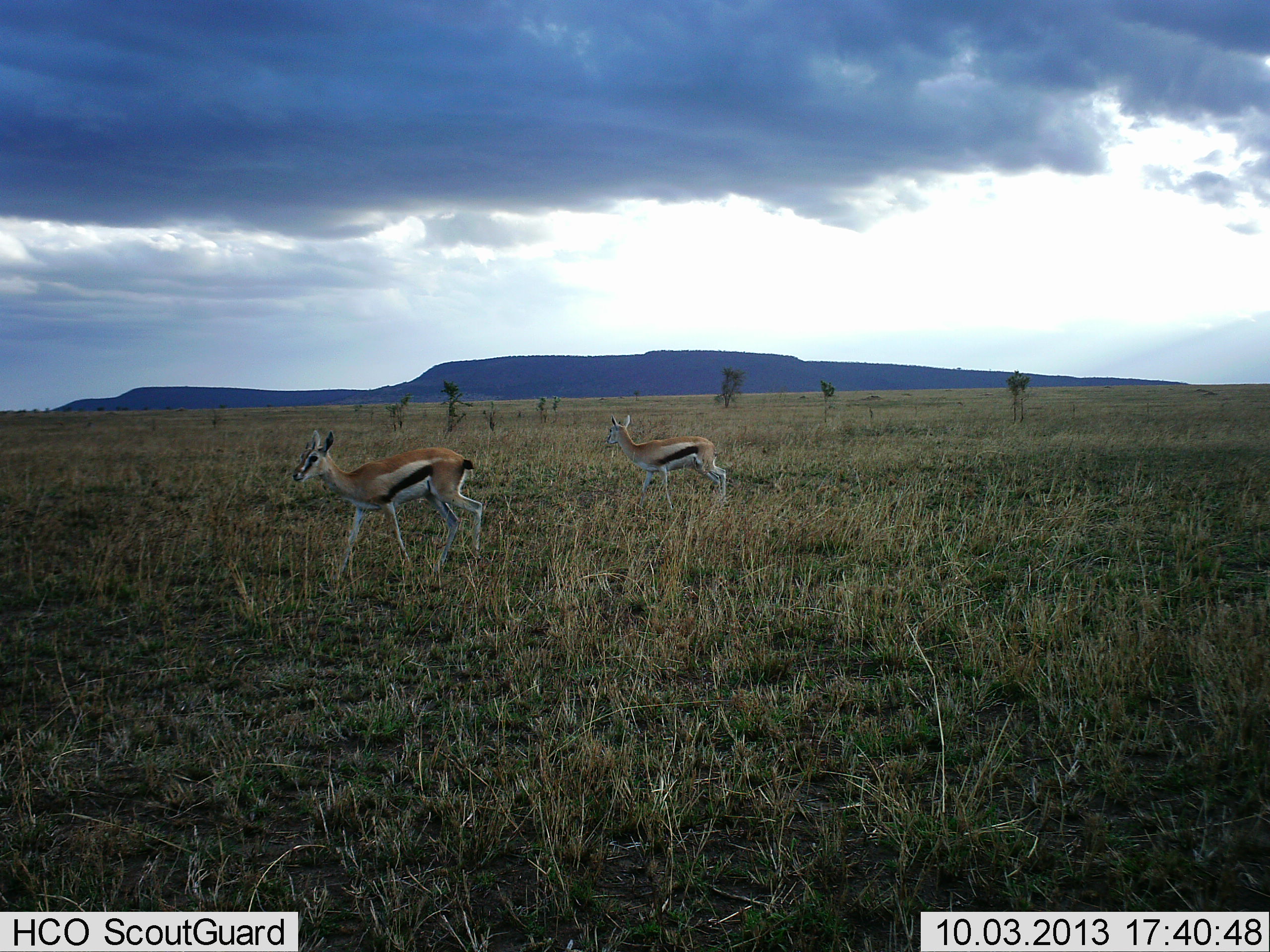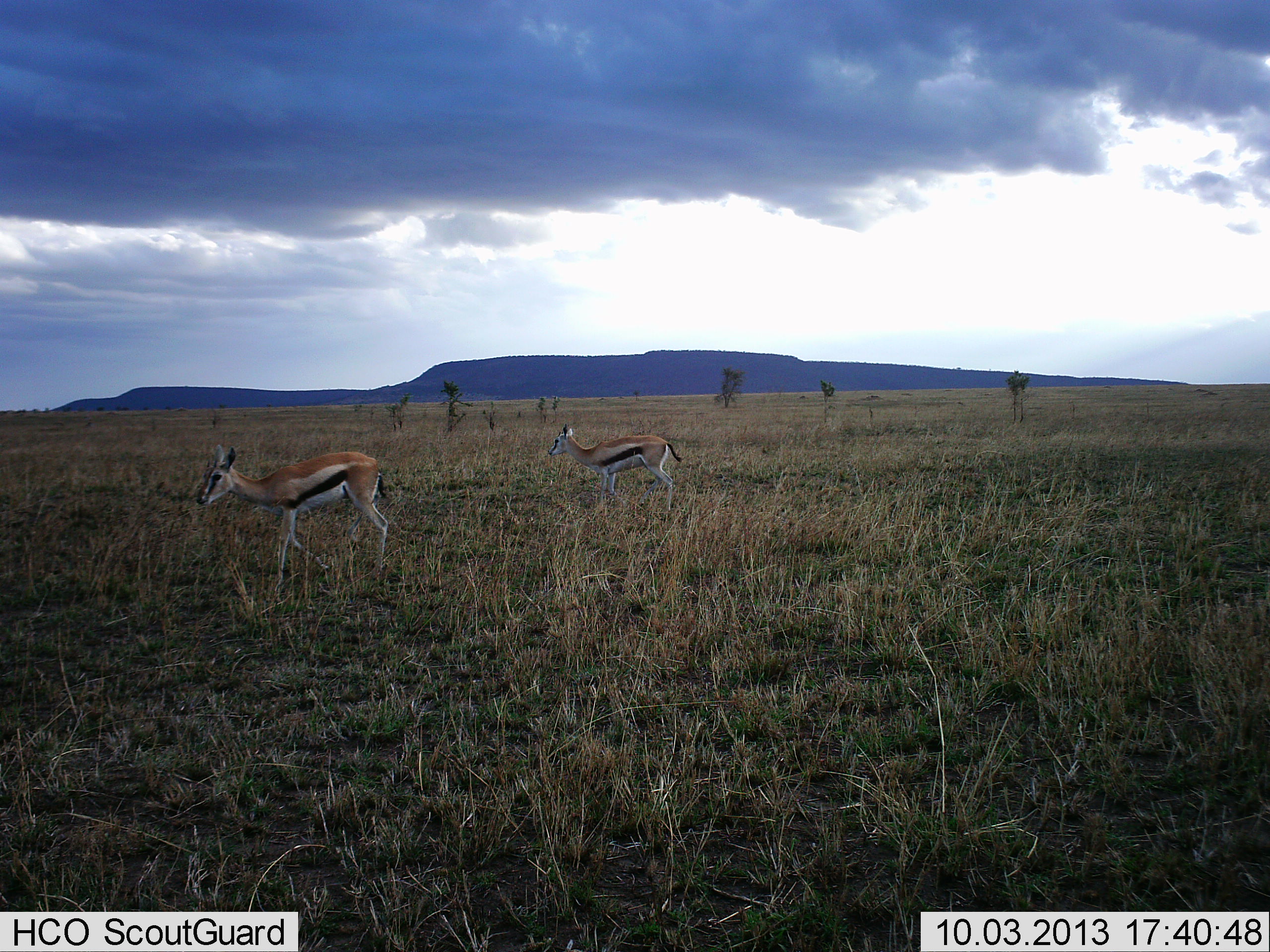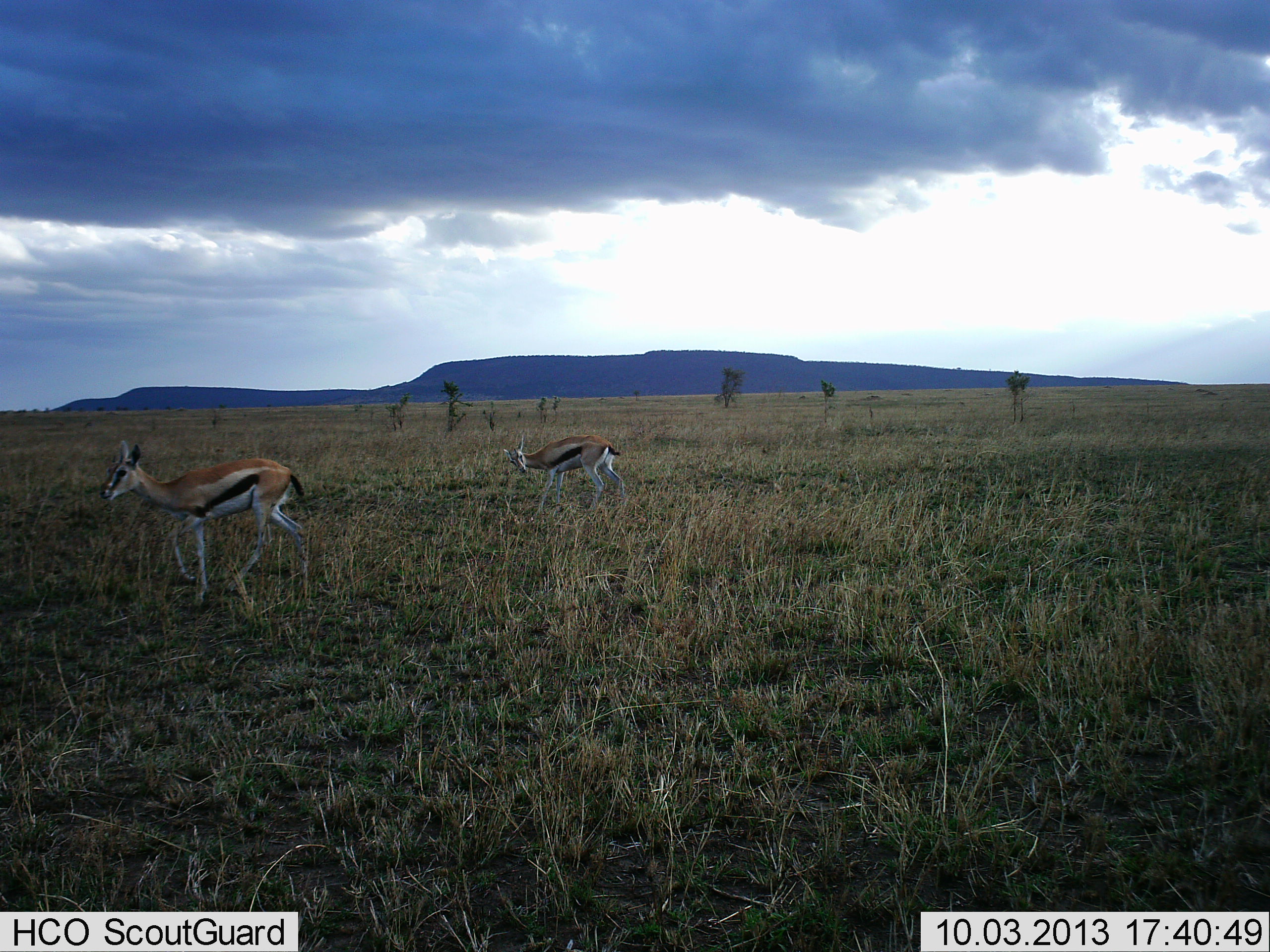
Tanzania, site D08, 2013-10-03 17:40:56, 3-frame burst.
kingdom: Animalia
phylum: Chordata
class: Mammalia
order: Artiodactyla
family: Bovidae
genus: Eudorcas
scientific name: Eudorcas thomsonii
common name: thomson's gazelle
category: gazellethomsons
Gazellethomsons (thomson's gazelle) (Eudorcas thomsonii), count 2. Behavior (volunteer vote fractions): standing 25%, resting 0%, moving 83%, interacting 0%. Young present (vote fraction): 0%. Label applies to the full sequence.